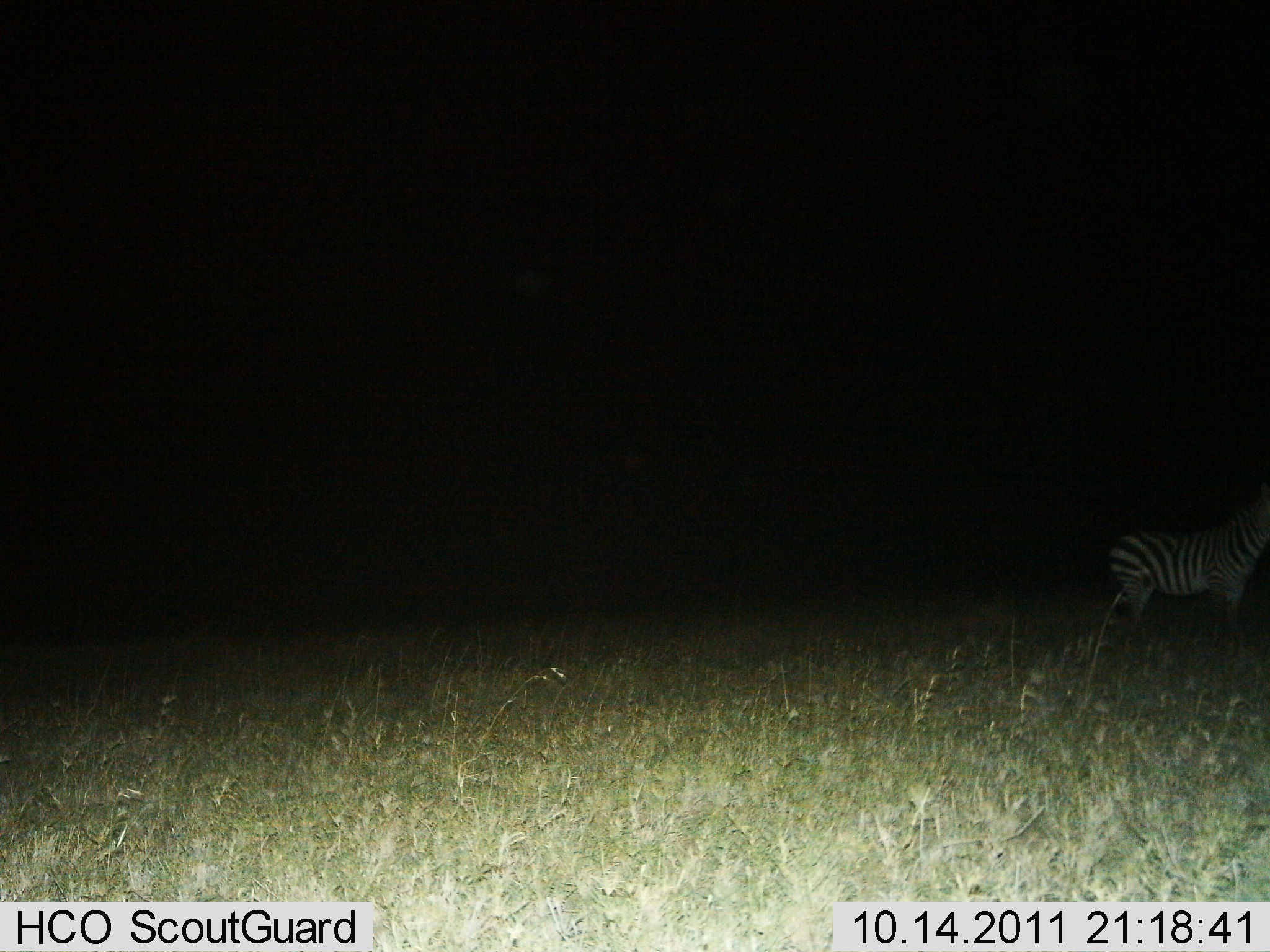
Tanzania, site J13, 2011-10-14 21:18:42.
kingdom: Animalia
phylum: Chordata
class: Mammalia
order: Perissodactyla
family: Equidae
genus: Equus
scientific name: Equus quagga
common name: plains zebra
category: zebra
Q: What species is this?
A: Zebra (plains zebra) (Equus quagga).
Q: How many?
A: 1.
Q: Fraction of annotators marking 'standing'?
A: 62%.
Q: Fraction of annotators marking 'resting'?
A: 0%.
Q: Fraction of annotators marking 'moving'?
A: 38%.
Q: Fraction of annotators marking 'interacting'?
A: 0%.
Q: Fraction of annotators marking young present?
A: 0%.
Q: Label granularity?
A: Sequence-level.